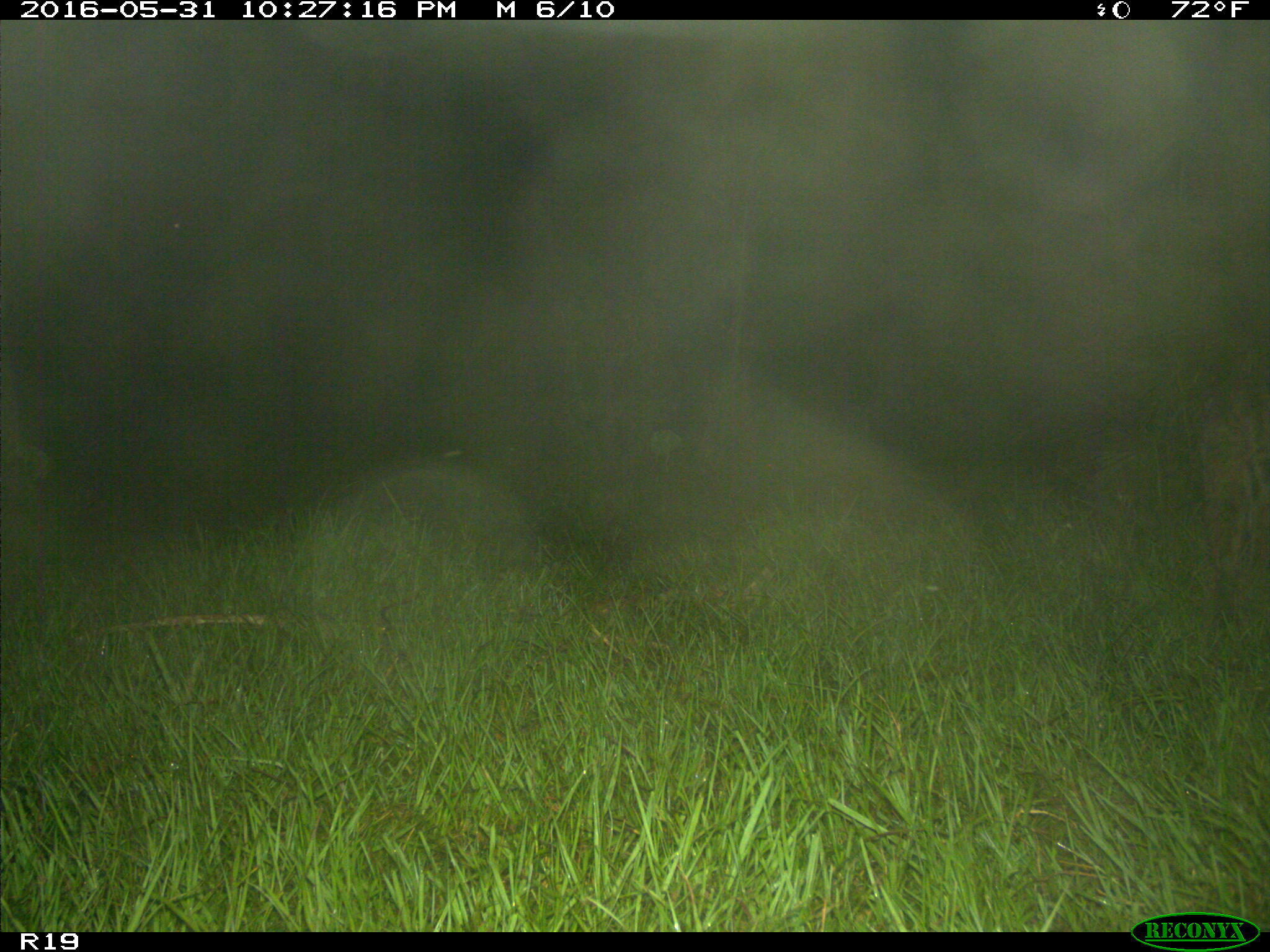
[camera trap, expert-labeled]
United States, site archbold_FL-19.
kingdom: Animalia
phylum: Chordata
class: Mammalia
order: Carnivora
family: Felidae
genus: Lynx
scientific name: Lynx rufus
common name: bobcat